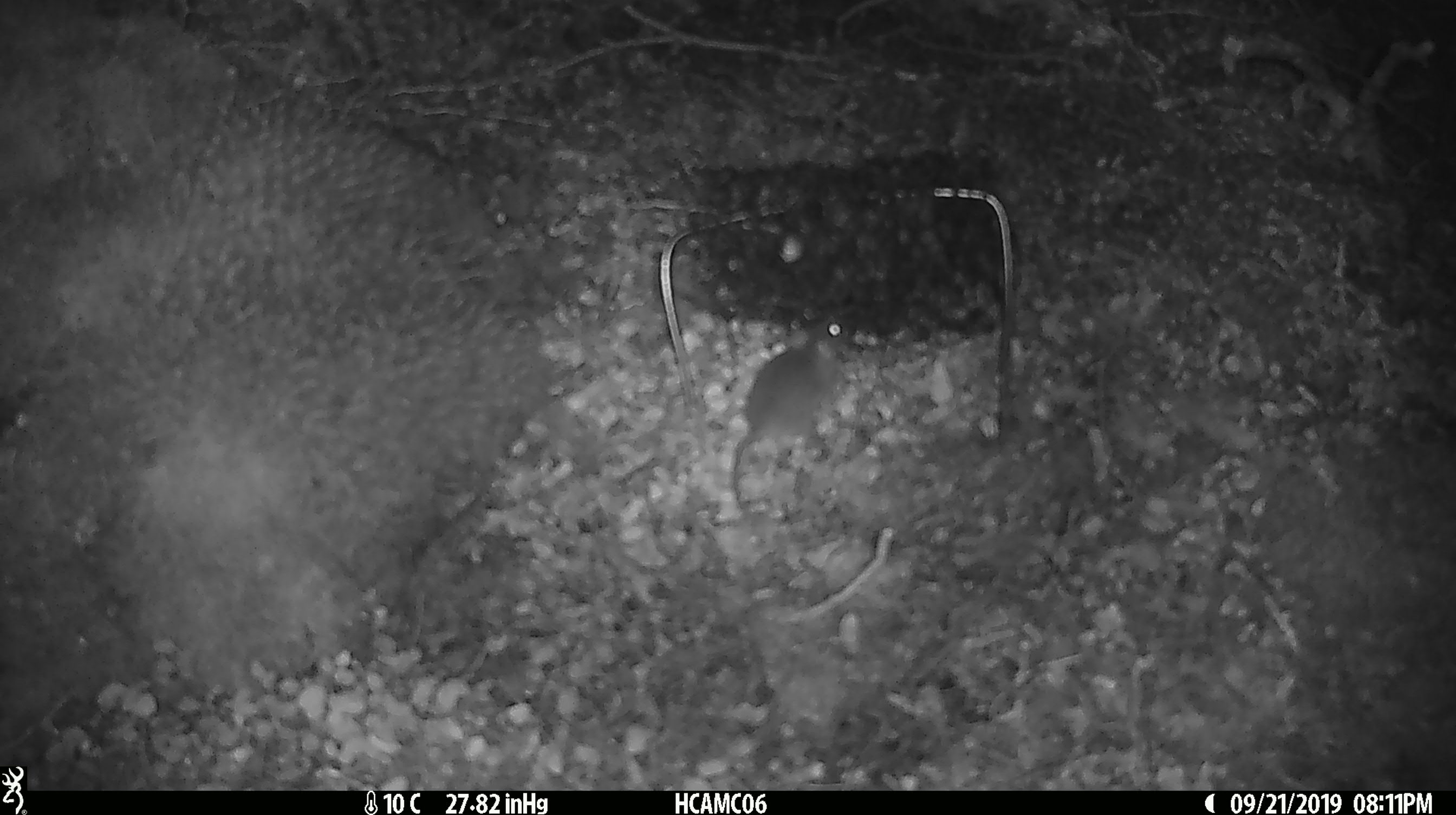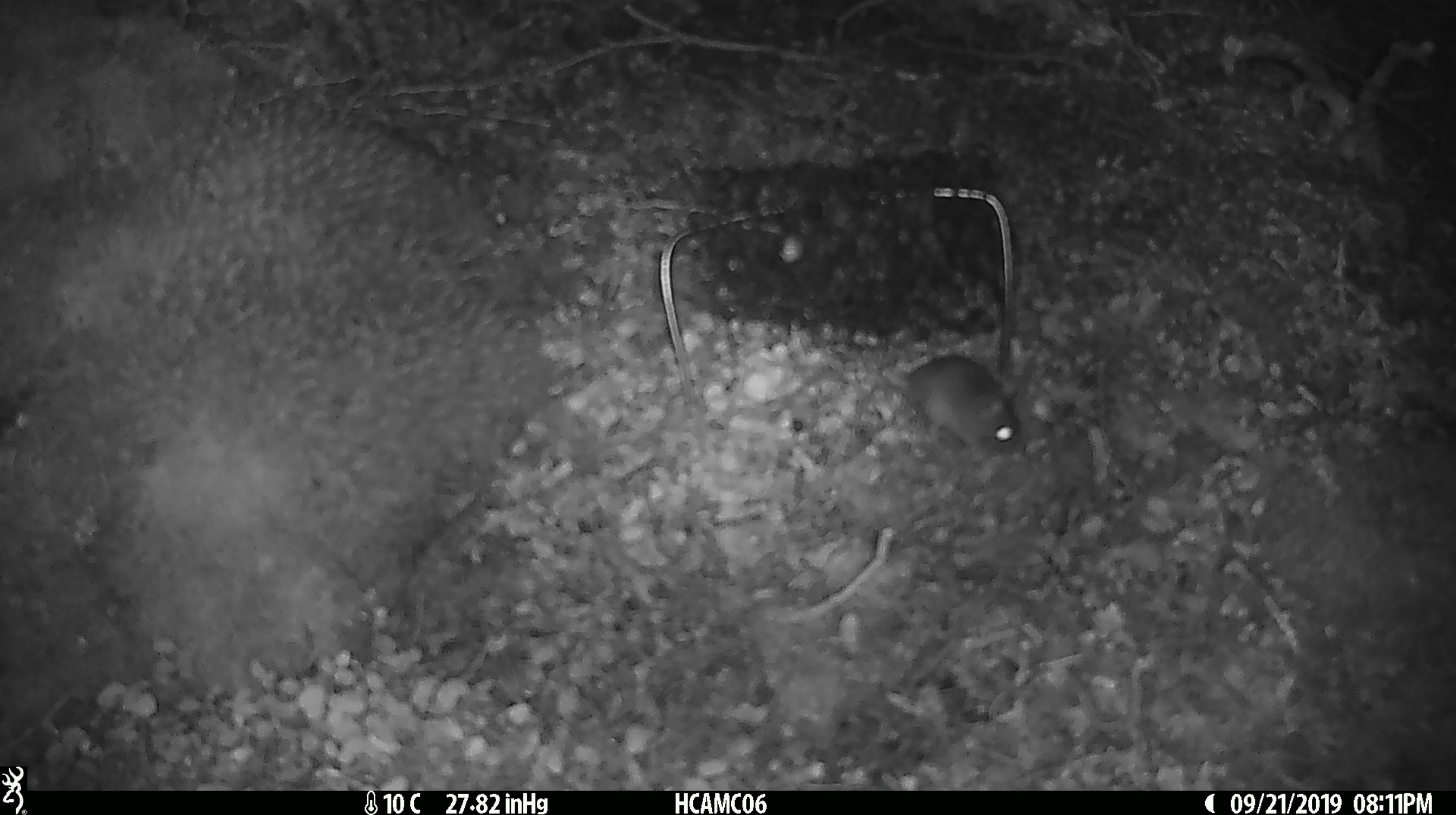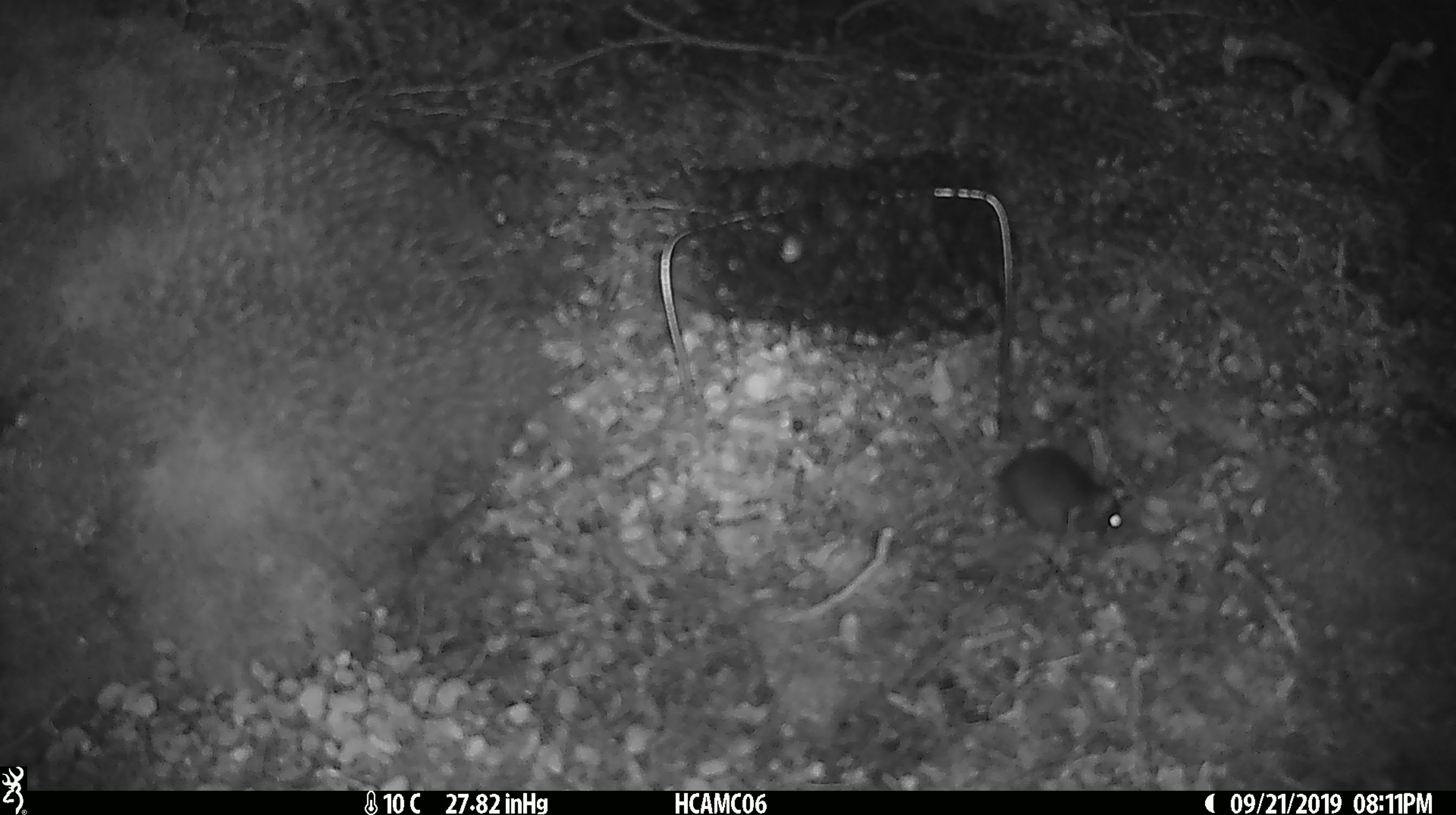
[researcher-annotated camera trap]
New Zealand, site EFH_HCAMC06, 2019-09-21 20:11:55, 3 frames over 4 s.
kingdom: Animalia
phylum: Chordata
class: Mammalia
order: Rodentia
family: Muridae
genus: Mus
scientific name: Mus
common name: mouse